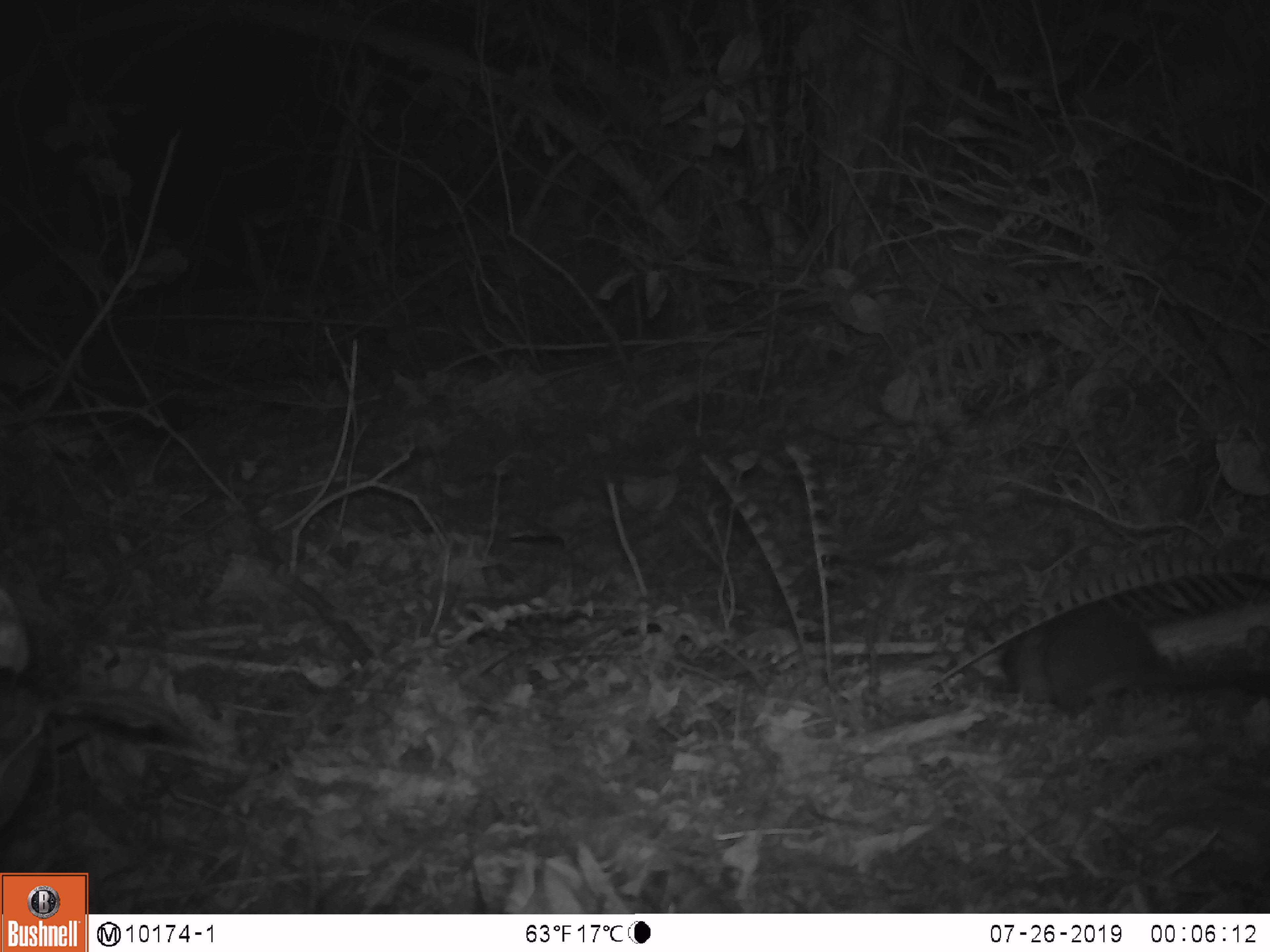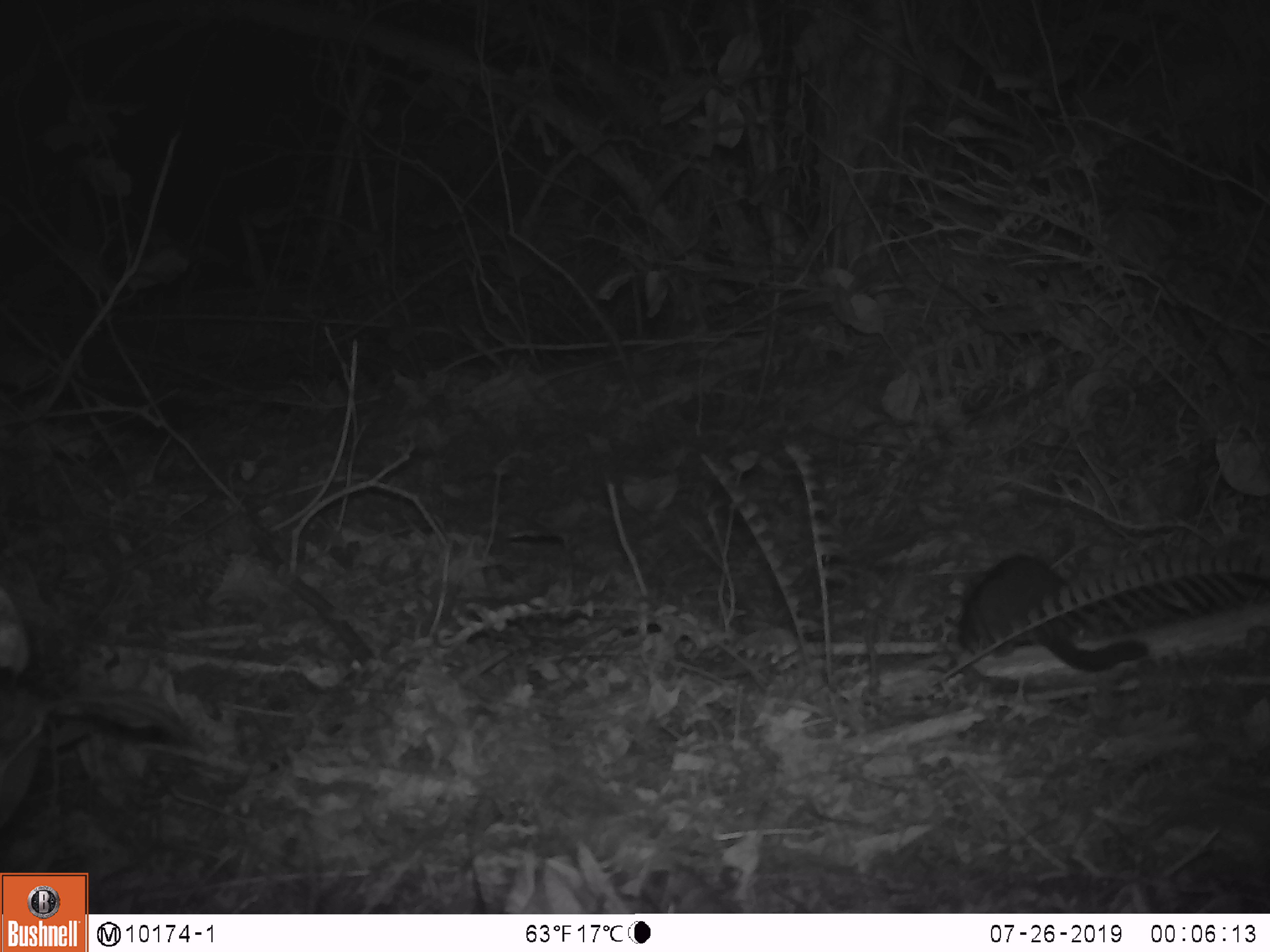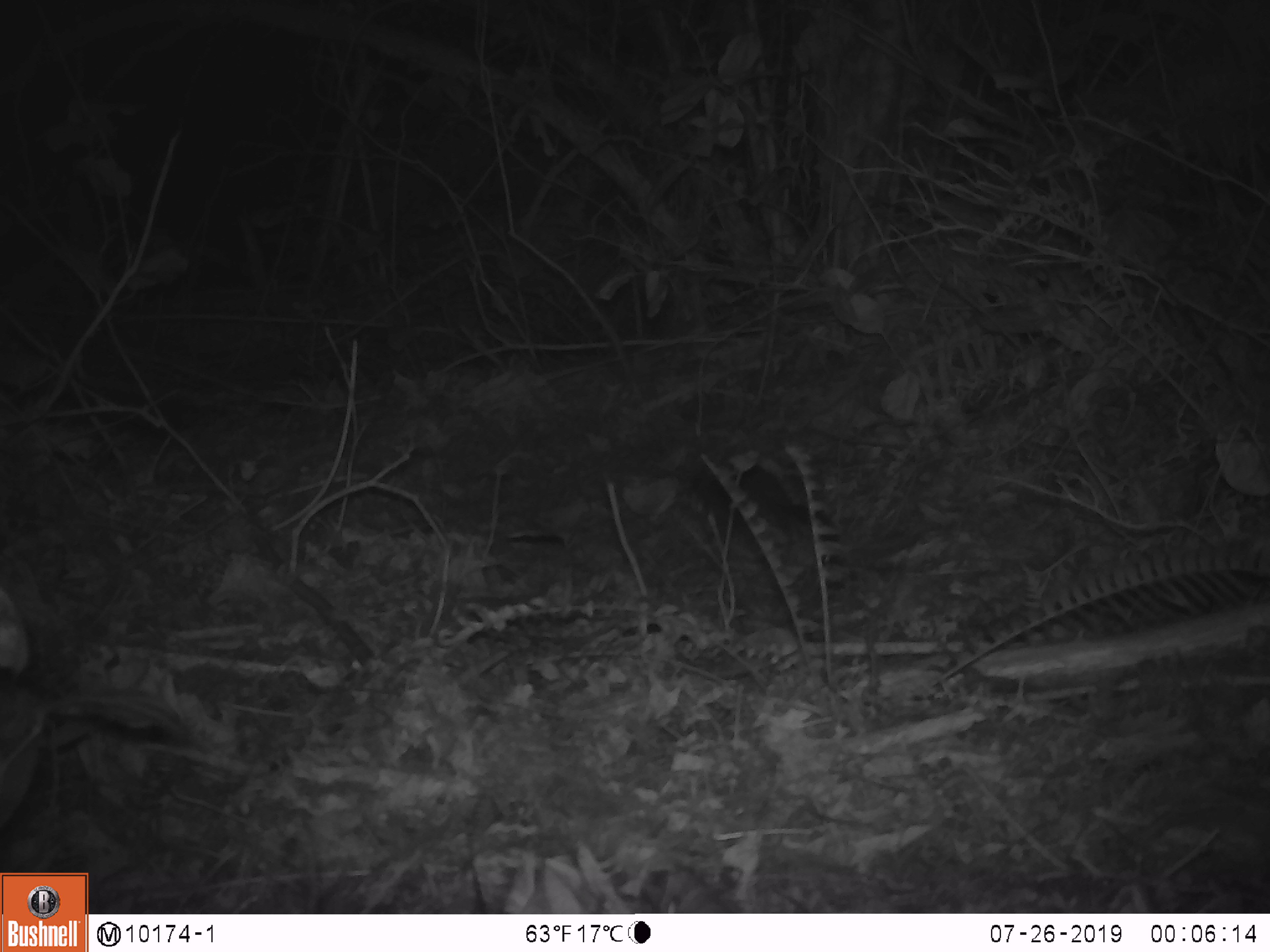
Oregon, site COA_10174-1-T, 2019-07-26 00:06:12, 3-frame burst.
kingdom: Animalia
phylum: Chordata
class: Mammalia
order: Rodentia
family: Cricetidae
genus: Neotoma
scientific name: Neotoma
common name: woodrats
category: neotoma species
Neotoma species (woodrats) (Neotoma).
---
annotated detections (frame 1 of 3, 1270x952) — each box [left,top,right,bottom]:
neotoma species: [963,579,1265,732]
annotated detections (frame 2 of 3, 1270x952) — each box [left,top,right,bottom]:
neotoma species: [950,549,1167,700]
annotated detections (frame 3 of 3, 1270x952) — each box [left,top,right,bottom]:
neotoma species: [682,448,868,600]